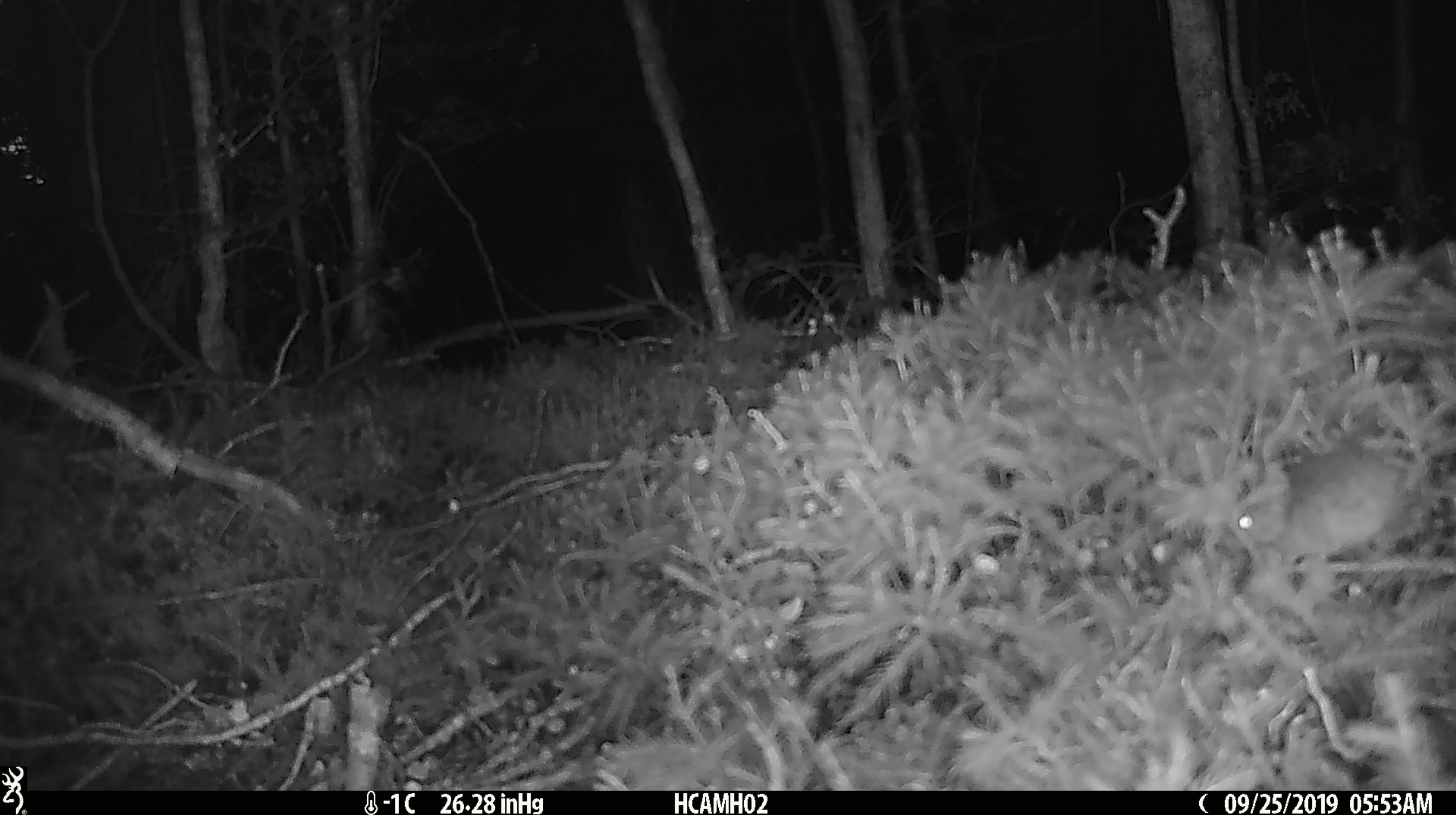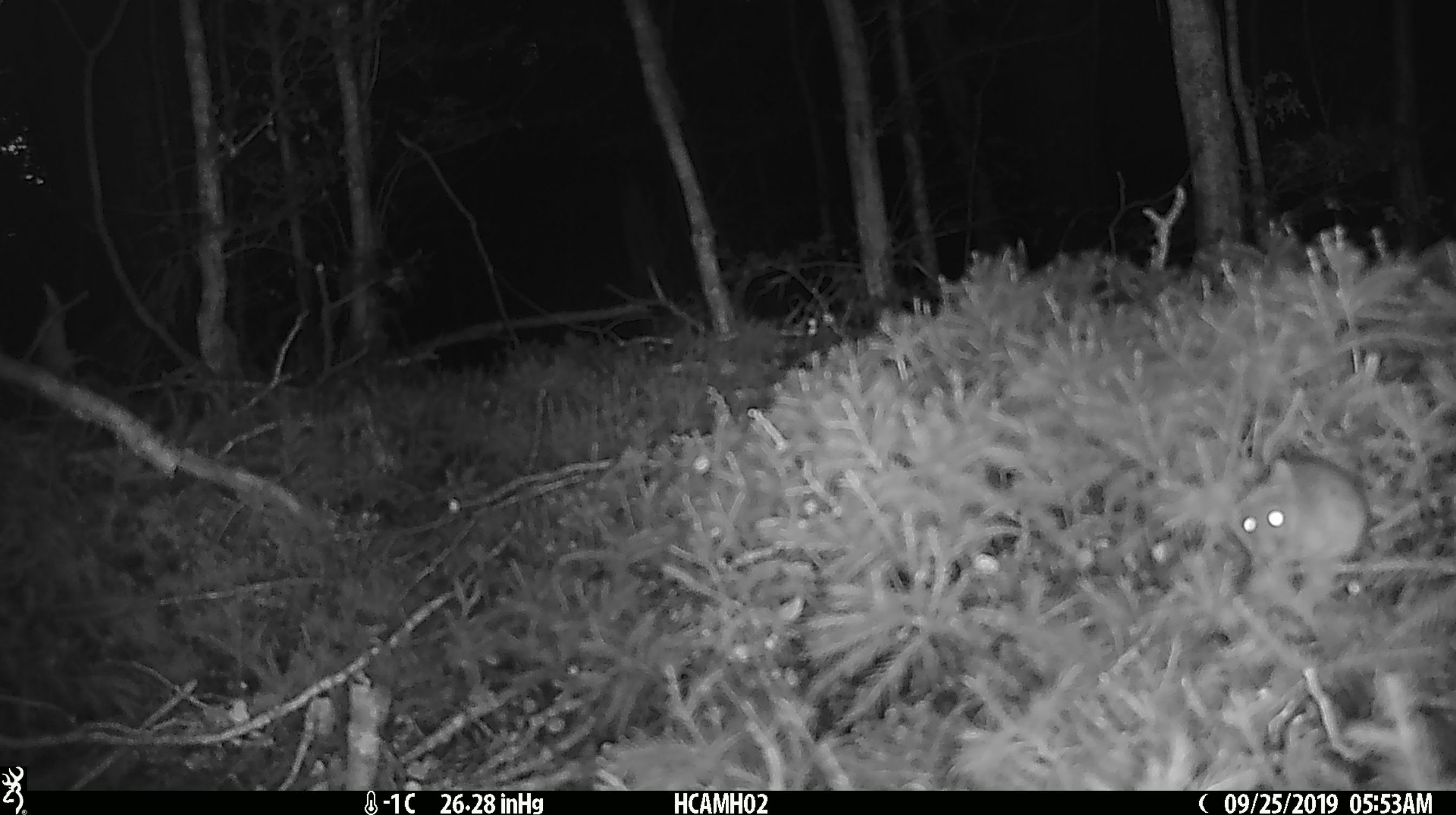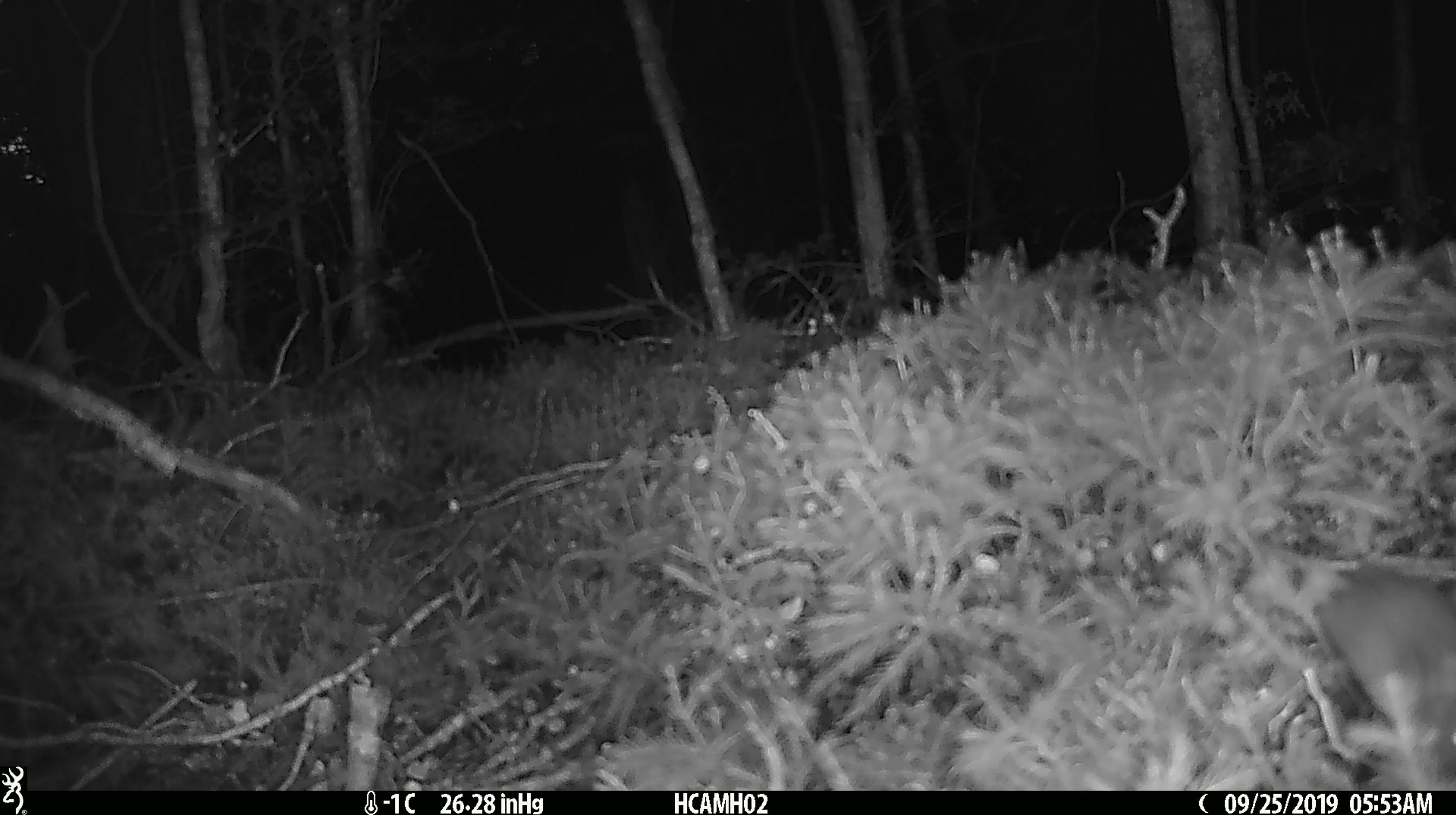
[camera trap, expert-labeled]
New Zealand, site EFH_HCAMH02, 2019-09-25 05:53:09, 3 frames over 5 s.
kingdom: Animalia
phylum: Chordata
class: Mammalia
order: Rodentia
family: Muridae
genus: Mus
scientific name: Mus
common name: mouse